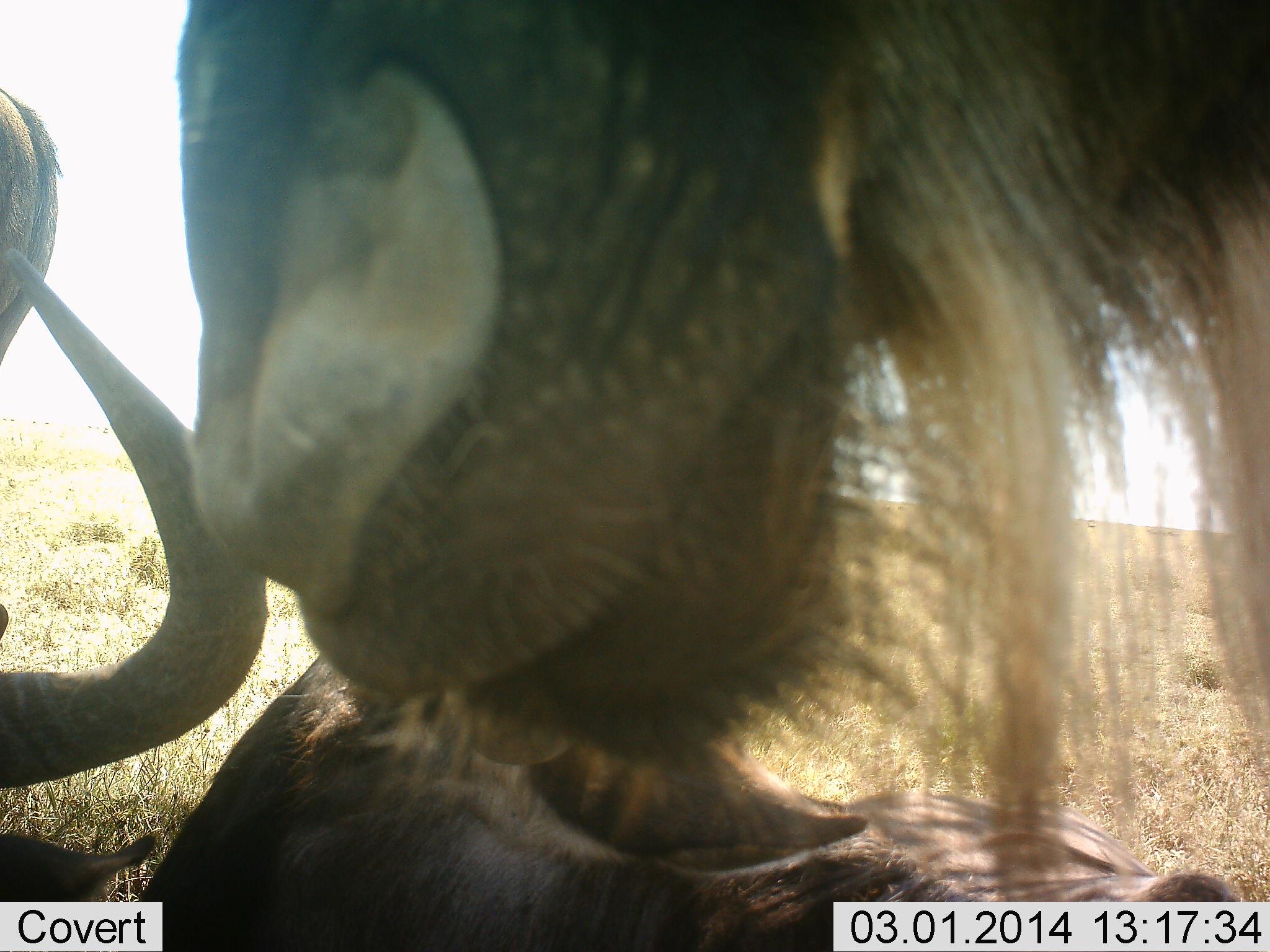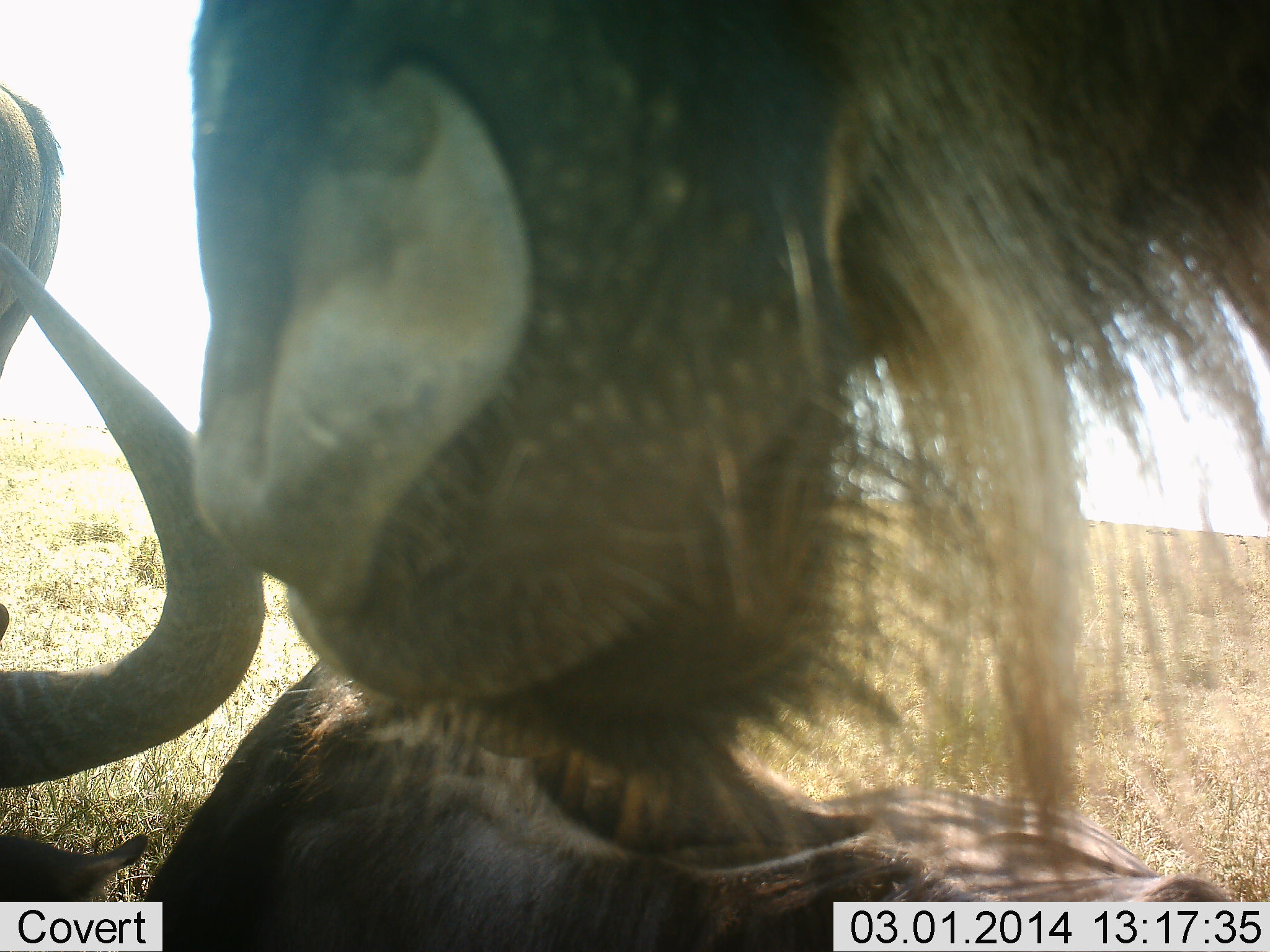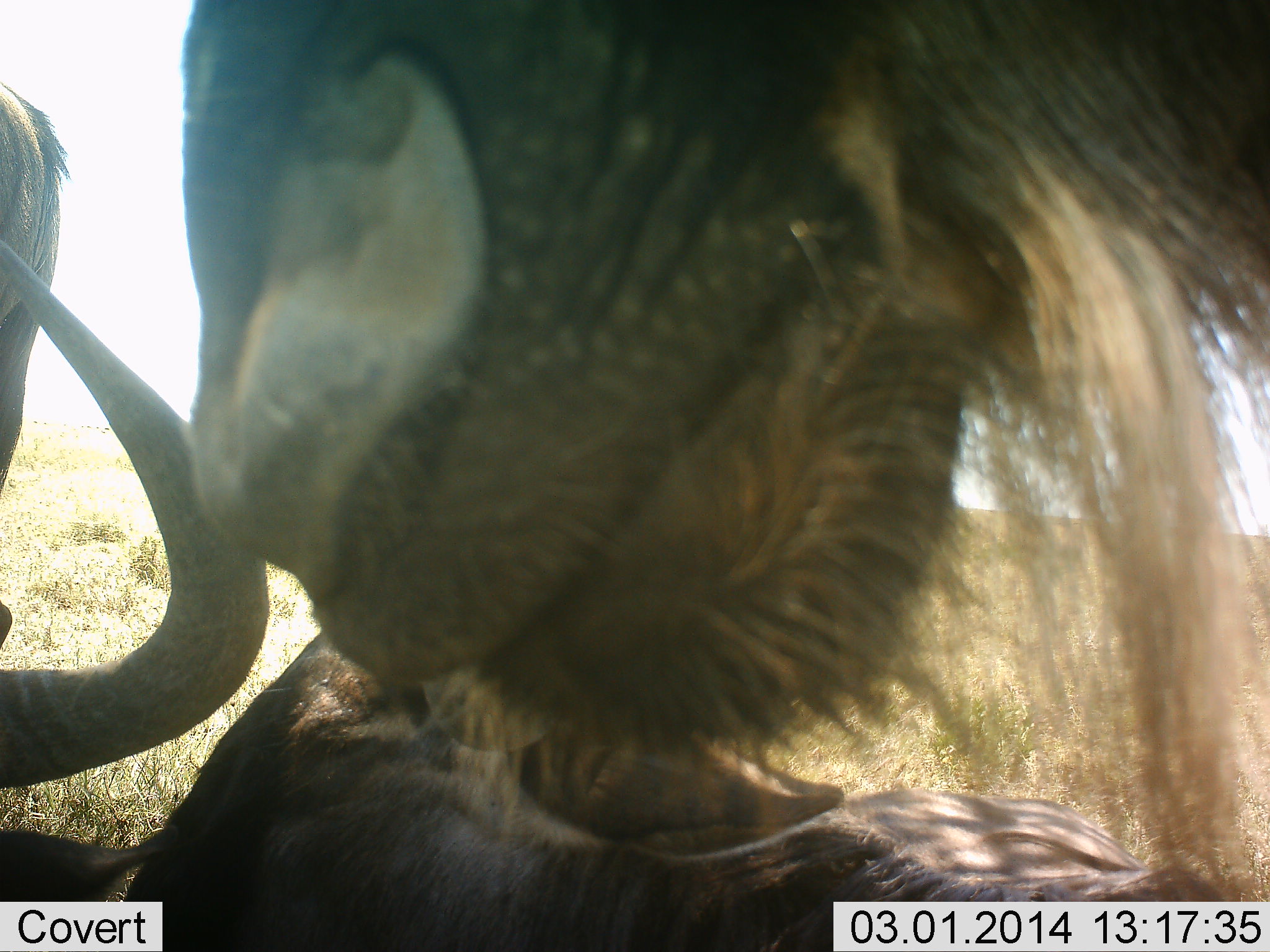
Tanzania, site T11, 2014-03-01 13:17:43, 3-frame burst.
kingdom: Animalia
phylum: Chordata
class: Mammalia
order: Artiodactyla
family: Bovidae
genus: Connochaetes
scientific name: Connochaetes taurinus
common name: blue wildebeest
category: wildebeest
Wildebeest (blue wildebeest) (Connochaetes taurinus), count 3. Behavior (volunteer vote fractions): standing 55%, resting 79%, moving 3%, interacting 29%. Young present (vote fraction): 0%. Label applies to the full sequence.